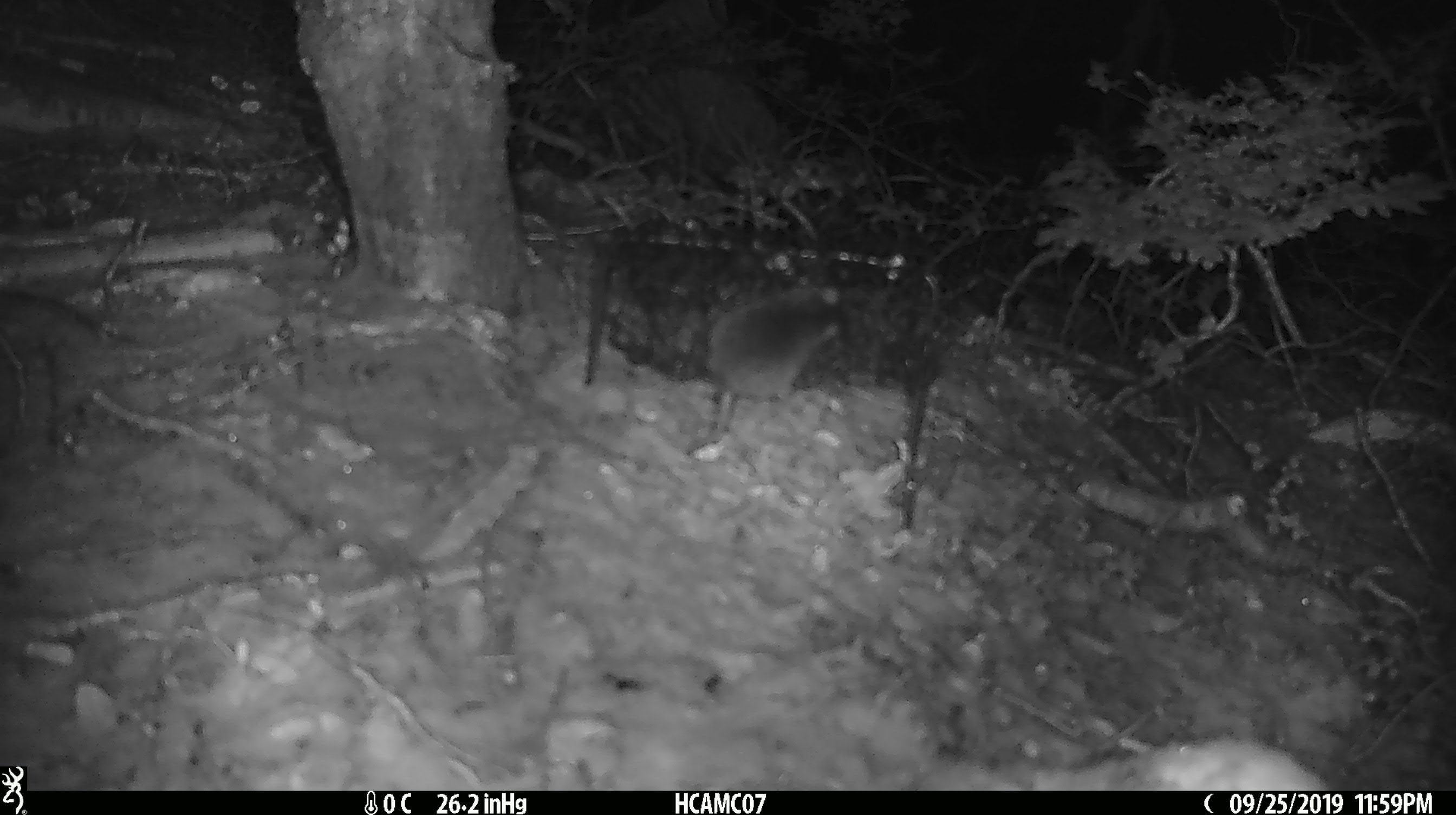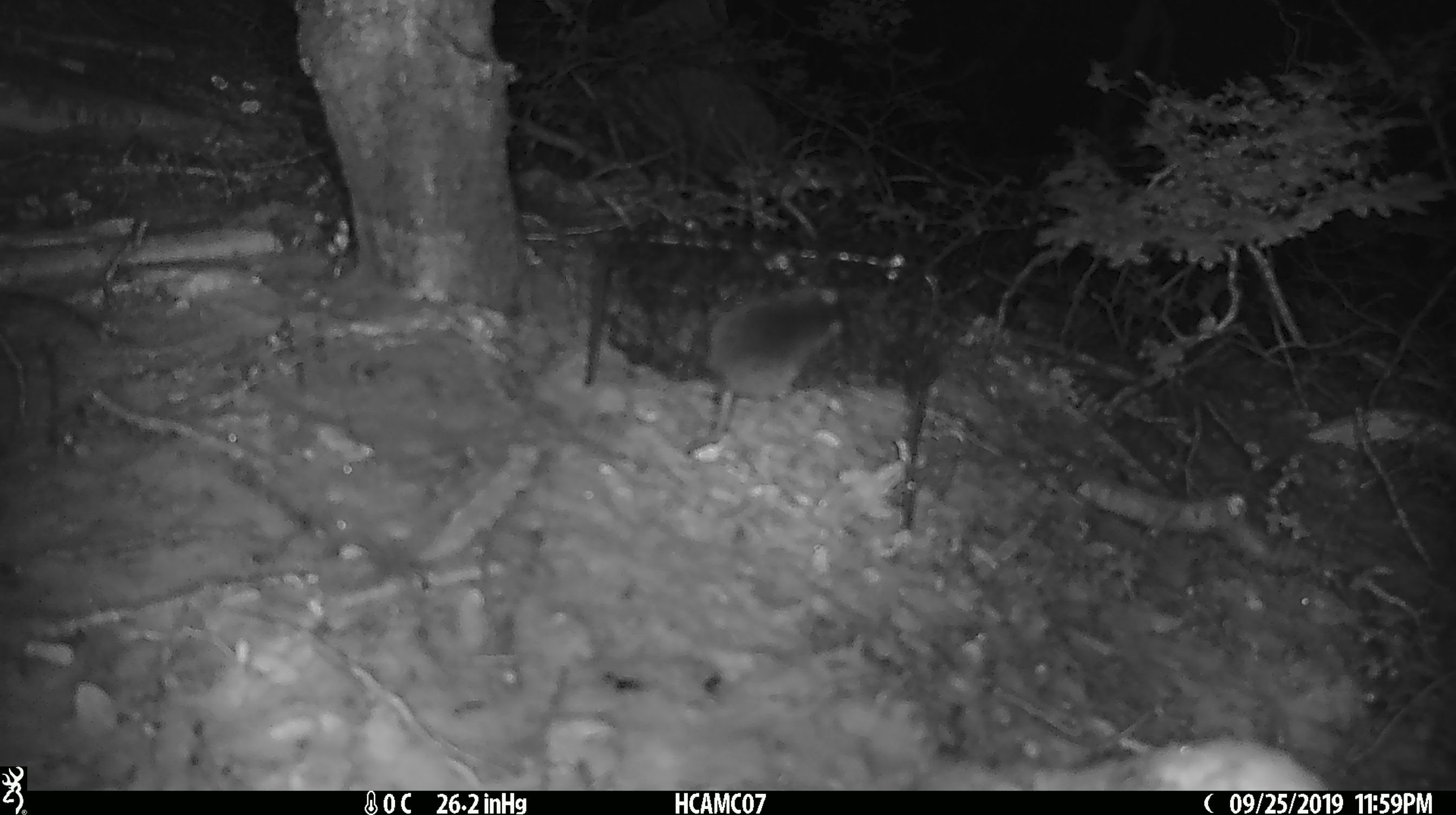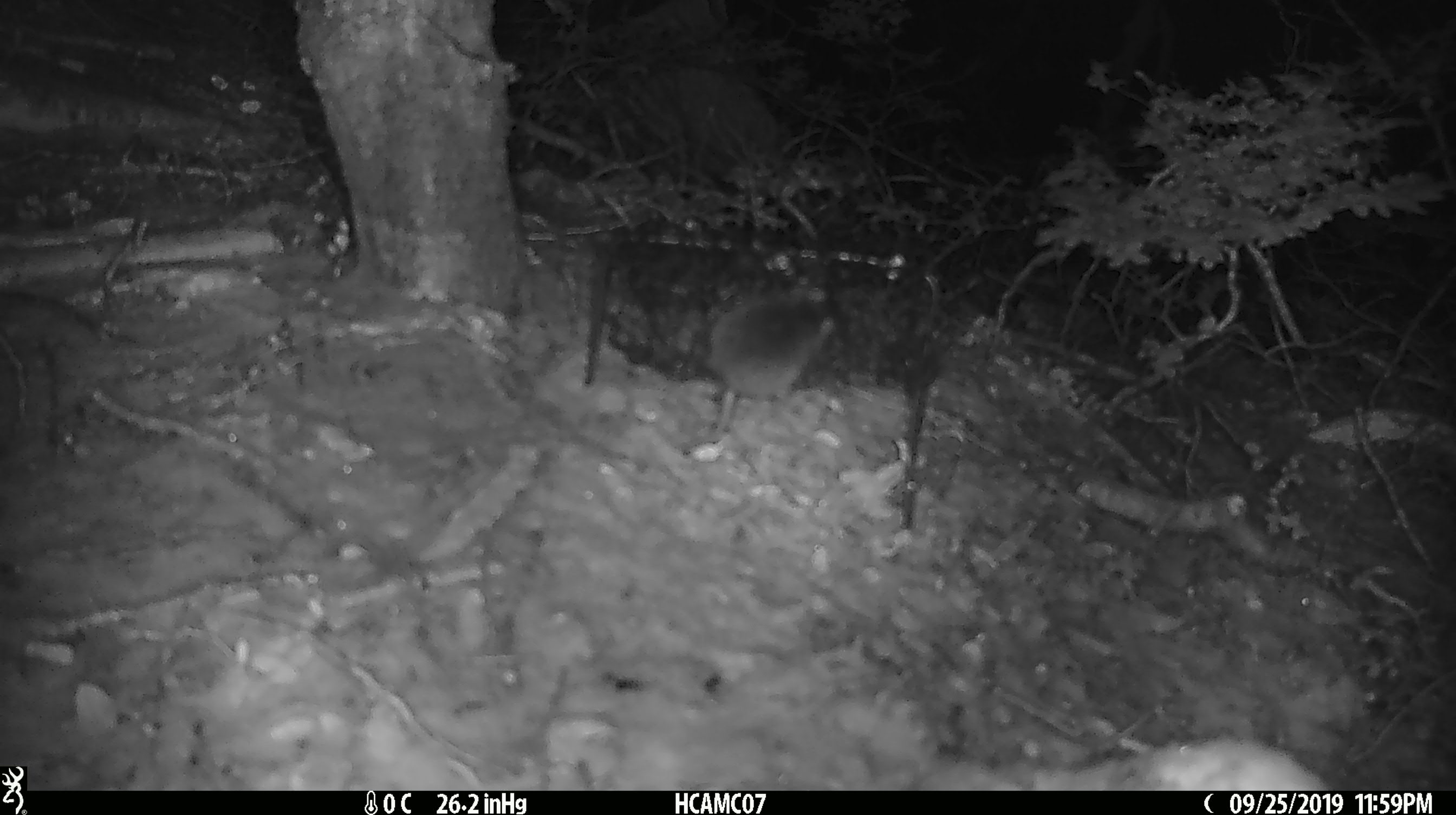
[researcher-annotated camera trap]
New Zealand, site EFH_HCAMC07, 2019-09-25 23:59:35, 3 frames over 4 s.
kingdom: Animalia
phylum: Chordata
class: Mammalia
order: Rodentia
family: Muridae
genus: Mus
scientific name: Mus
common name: mouse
Mouse (Mus).